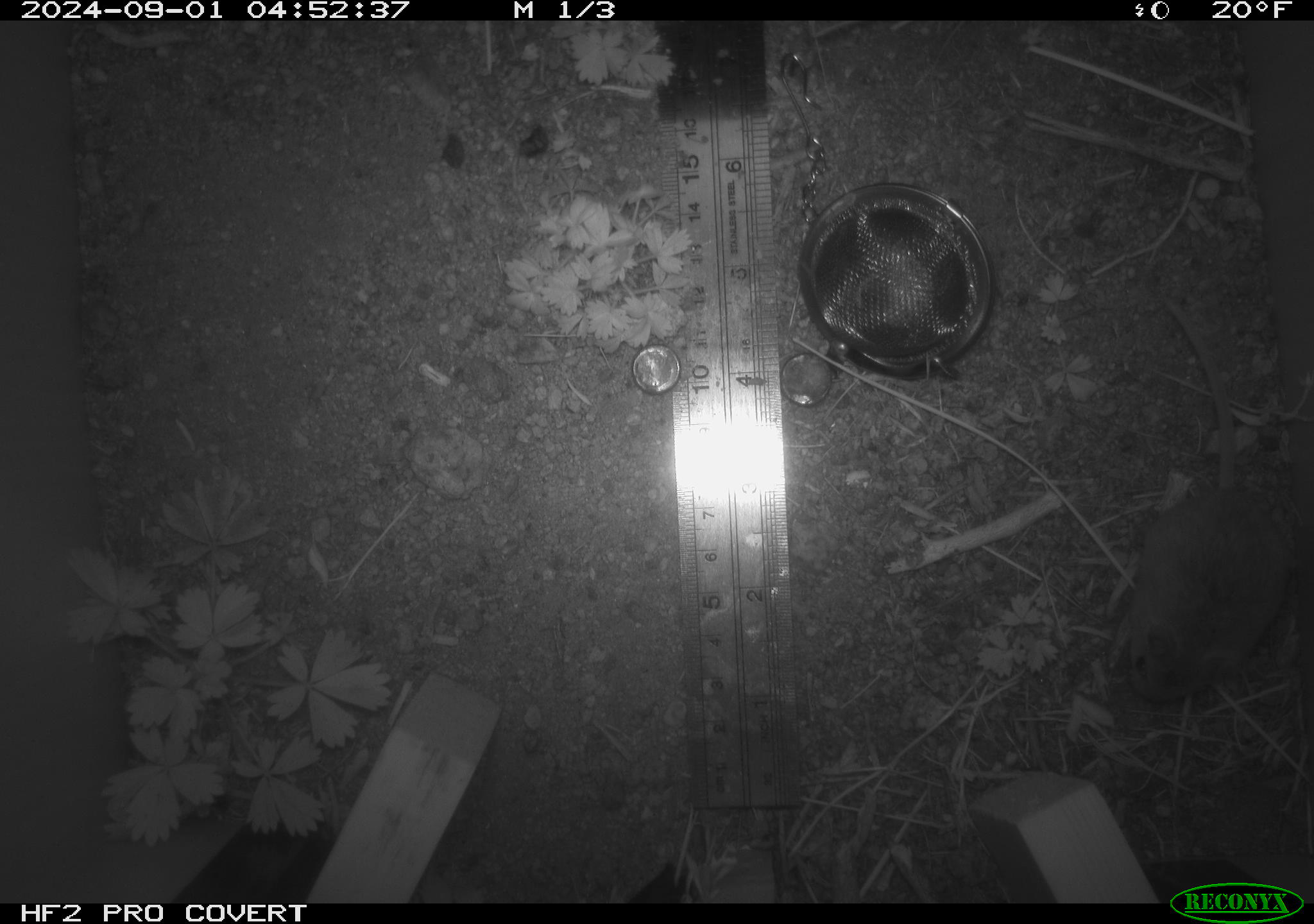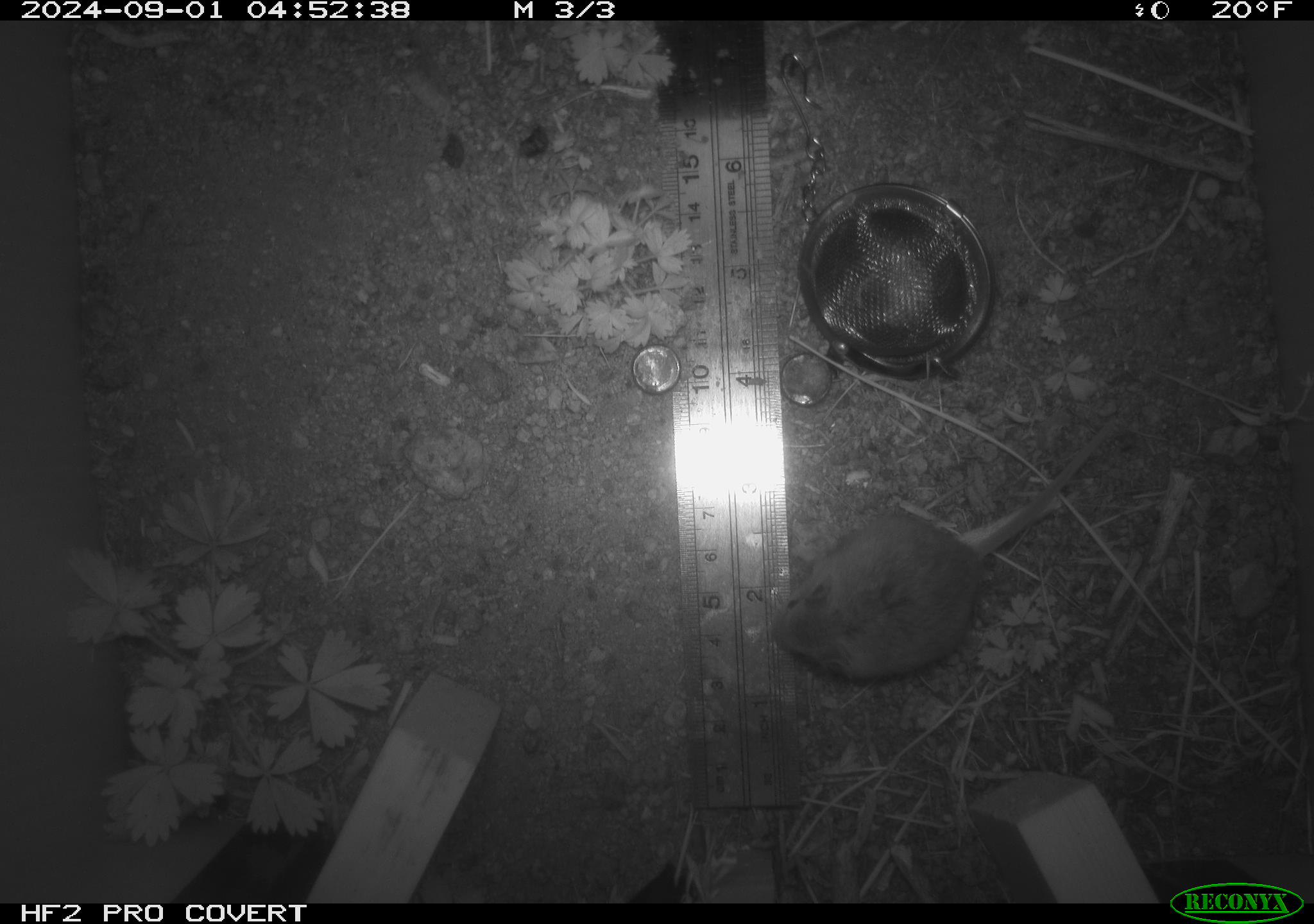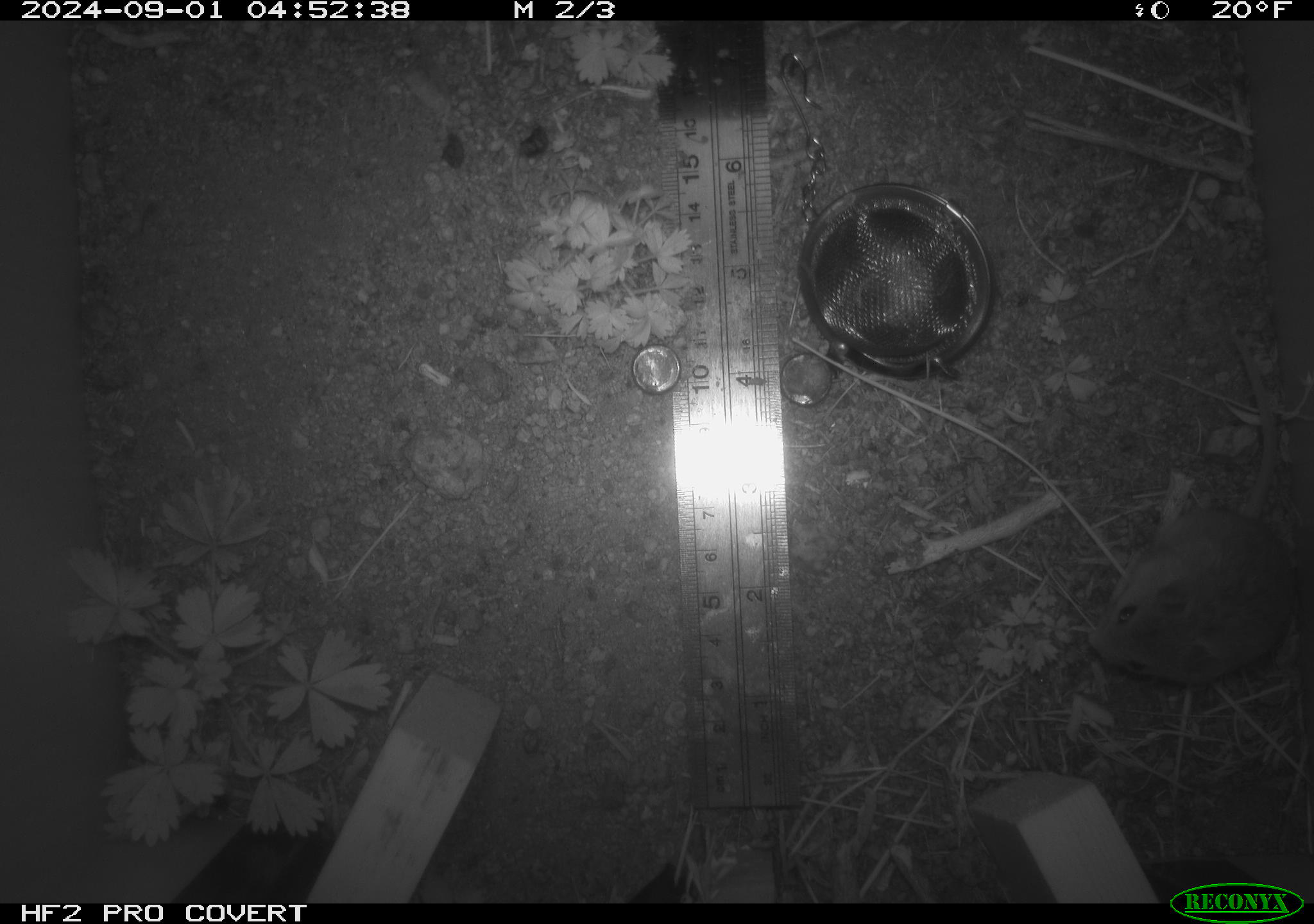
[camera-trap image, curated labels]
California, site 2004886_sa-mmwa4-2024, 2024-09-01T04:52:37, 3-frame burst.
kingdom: Animalia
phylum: Chordata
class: Mammalia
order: Rodentia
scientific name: Rodentia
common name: mouse species